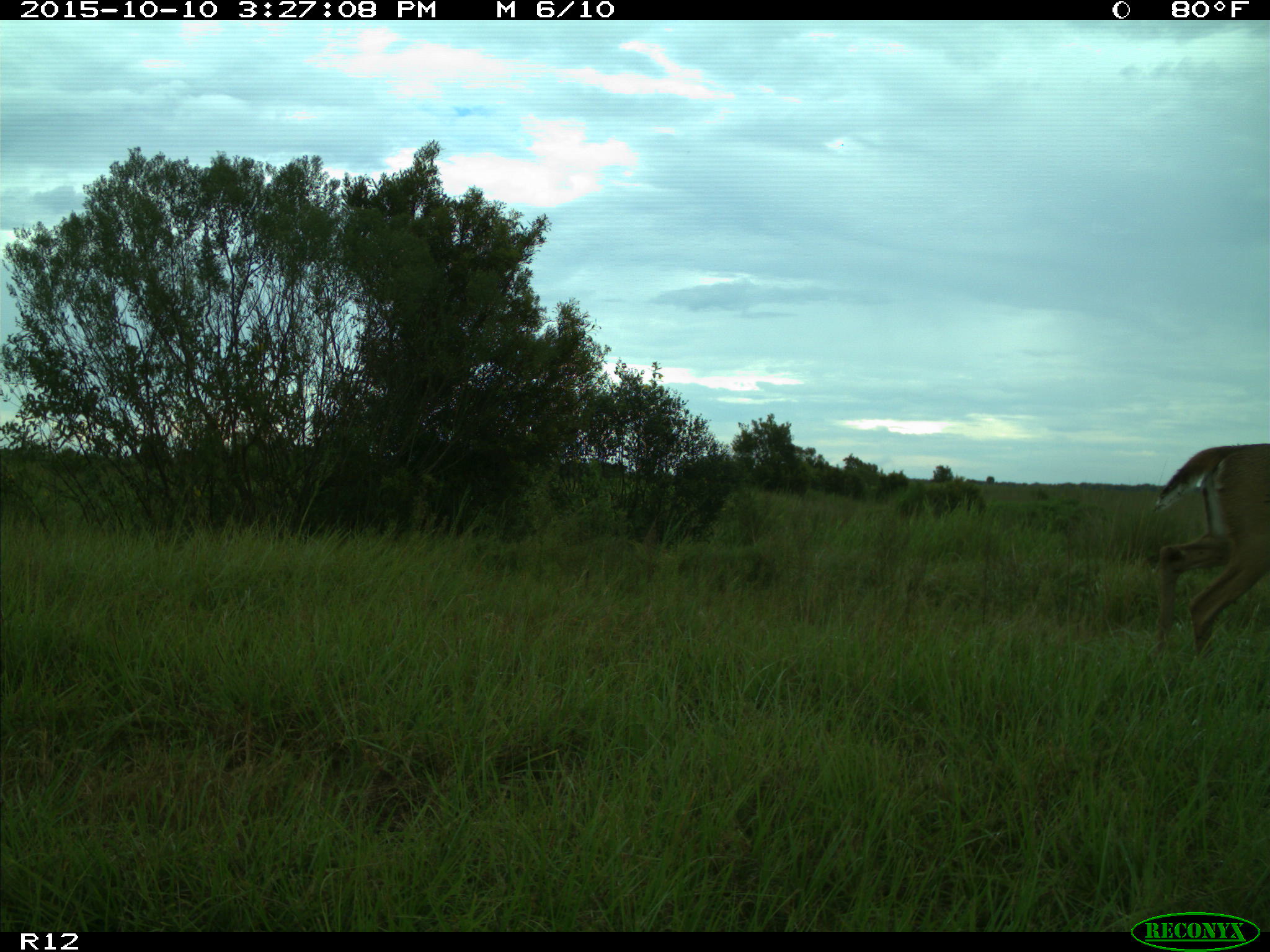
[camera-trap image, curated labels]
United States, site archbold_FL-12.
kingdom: Animalia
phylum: Chordata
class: Mammalia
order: Artiodactyla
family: Cervidae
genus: Odocoileus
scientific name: Odocoileus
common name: deer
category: unidentified deer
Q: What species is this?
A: Unidentified deer (deer) (Odocoileus).